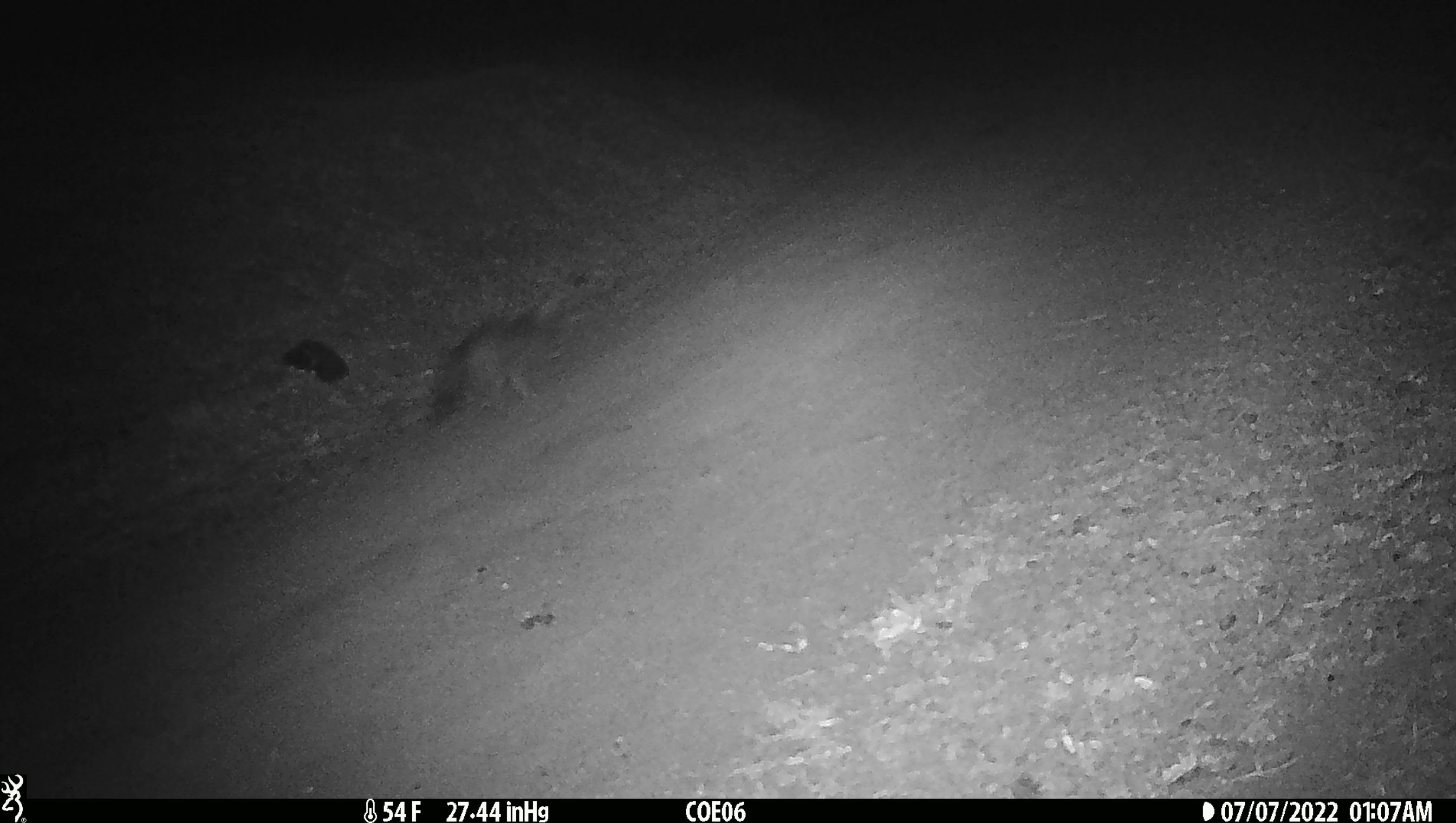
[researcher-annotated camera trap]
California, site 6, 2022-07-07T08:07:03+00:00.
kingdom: Animalia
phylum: Chordata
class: Mammalia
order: Carnivora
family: Canidae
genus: Urocyon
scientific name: Urocyon cinereoargenteus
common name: gray fox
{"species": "gray fox (Urocyon cinereoargenteus)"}